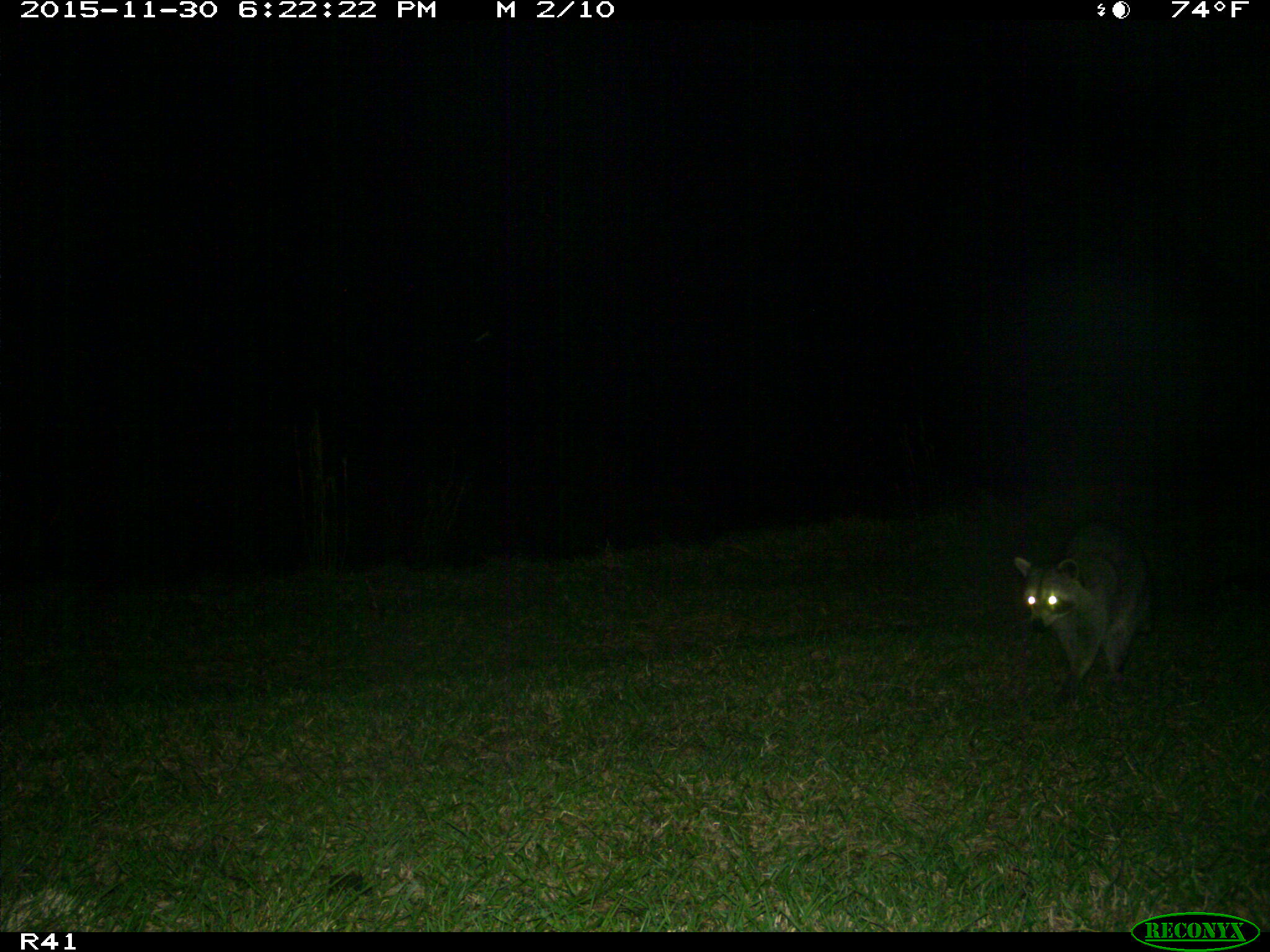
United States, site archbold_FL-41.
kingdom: Animalia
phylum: Chordata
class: Mammalia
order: Carnivora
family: Procyonidae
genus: Procyon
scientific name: Procyon lotor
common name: common raccoon